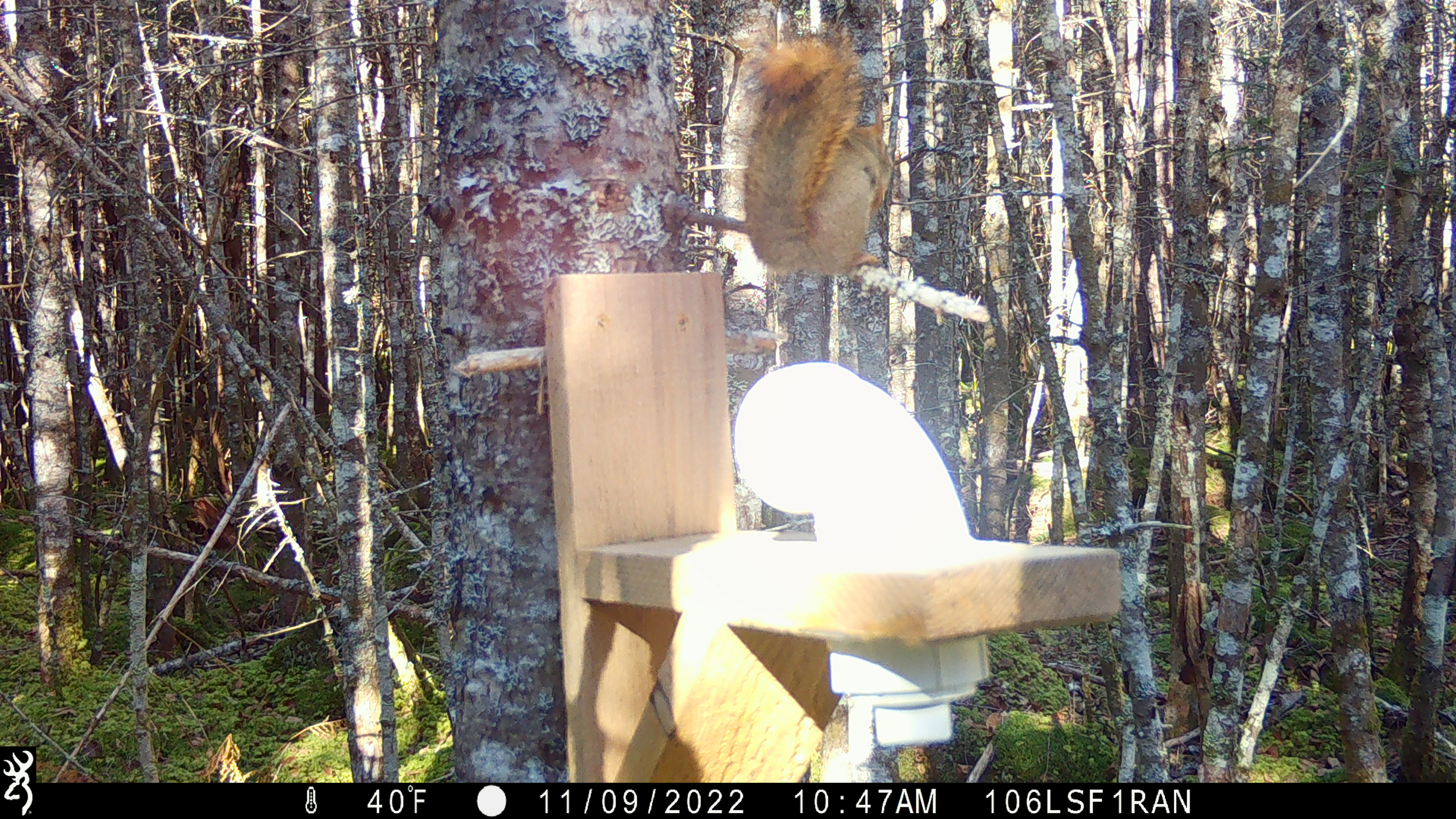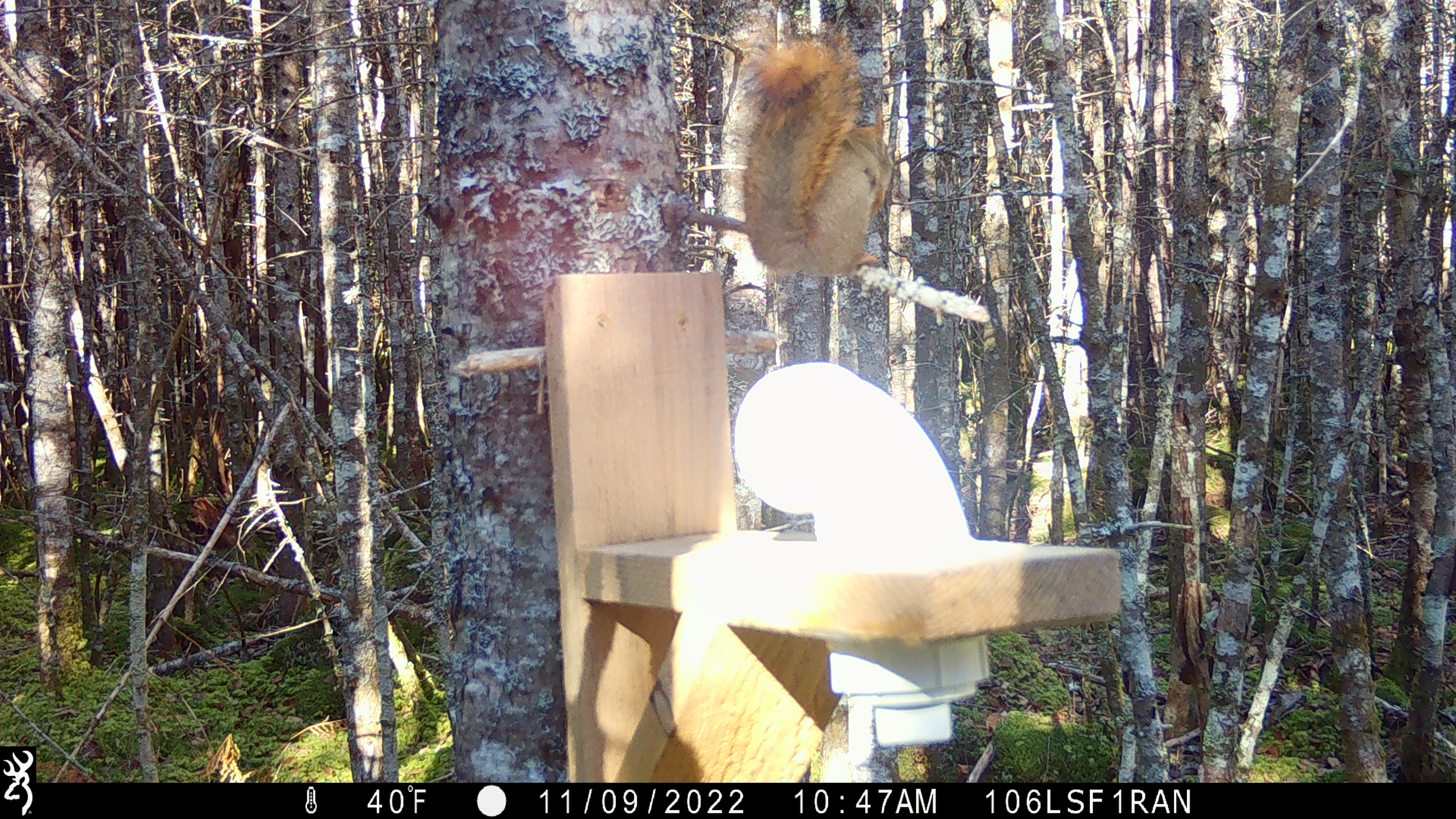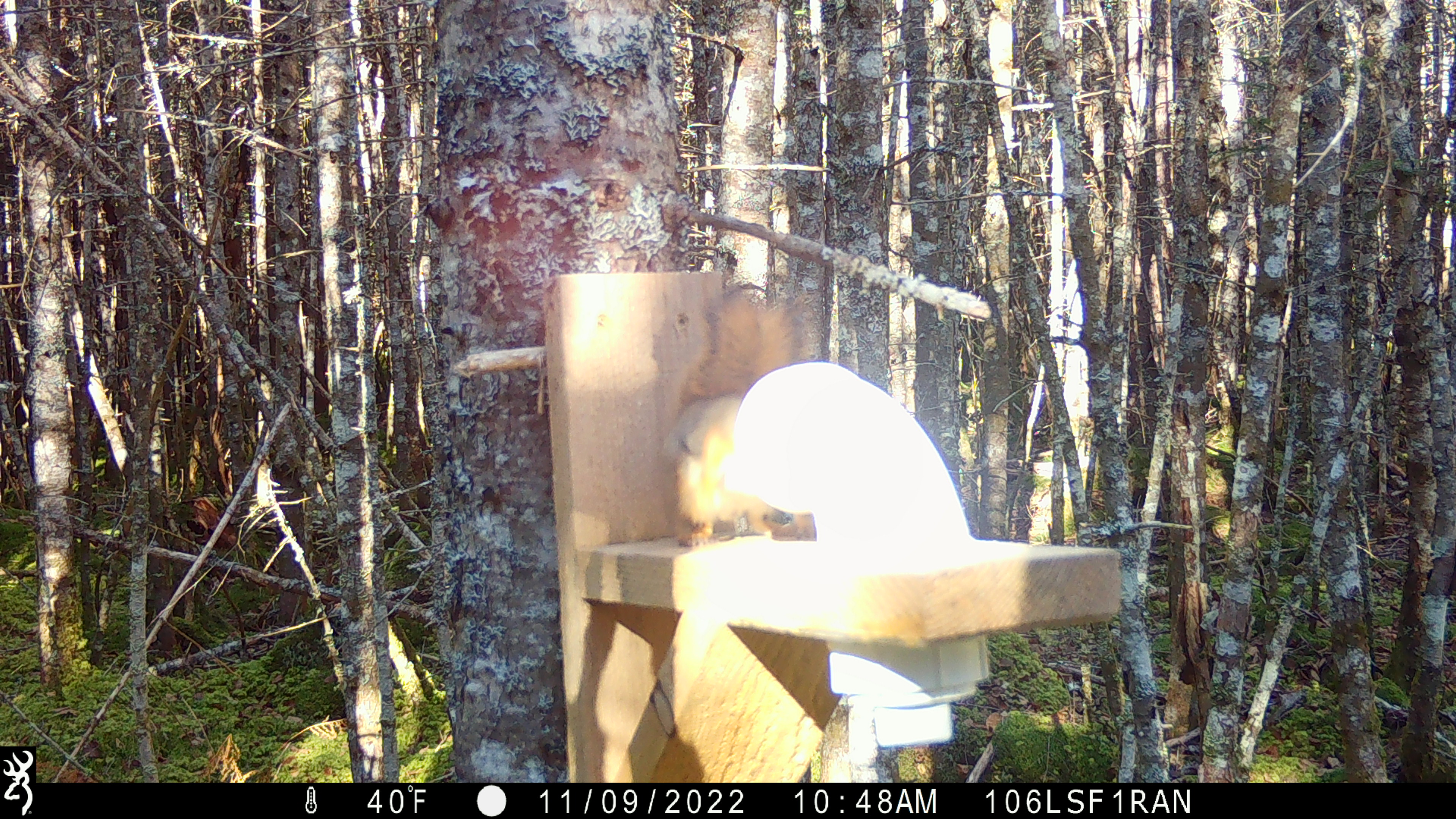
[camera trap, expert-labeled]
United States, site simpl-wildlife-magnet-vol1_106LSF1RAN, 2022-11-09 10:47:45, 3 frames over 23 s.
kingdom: Animalia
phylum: Chordata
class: Mammalia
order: Rodentia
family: Sciuridae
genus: Tamiasciurus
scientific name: Tamiasciurus hudsonicus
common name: red squirrel